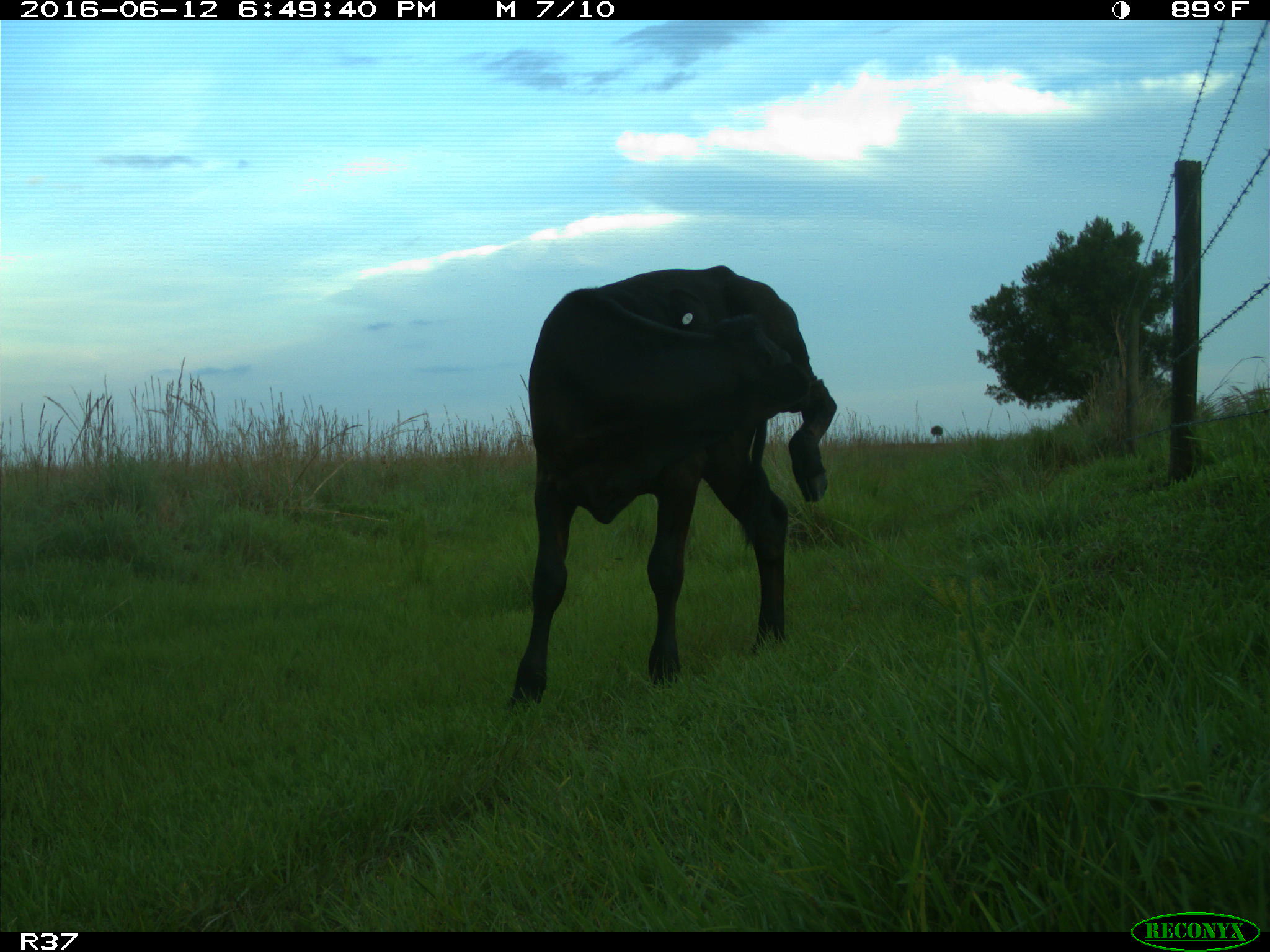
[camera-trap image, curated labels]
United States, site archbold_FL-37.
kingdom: Animalia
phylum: Chordata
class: Mammalia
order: Artiodactyla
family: Bovidae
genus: Bos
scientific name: Bos taurus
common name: domestic cow